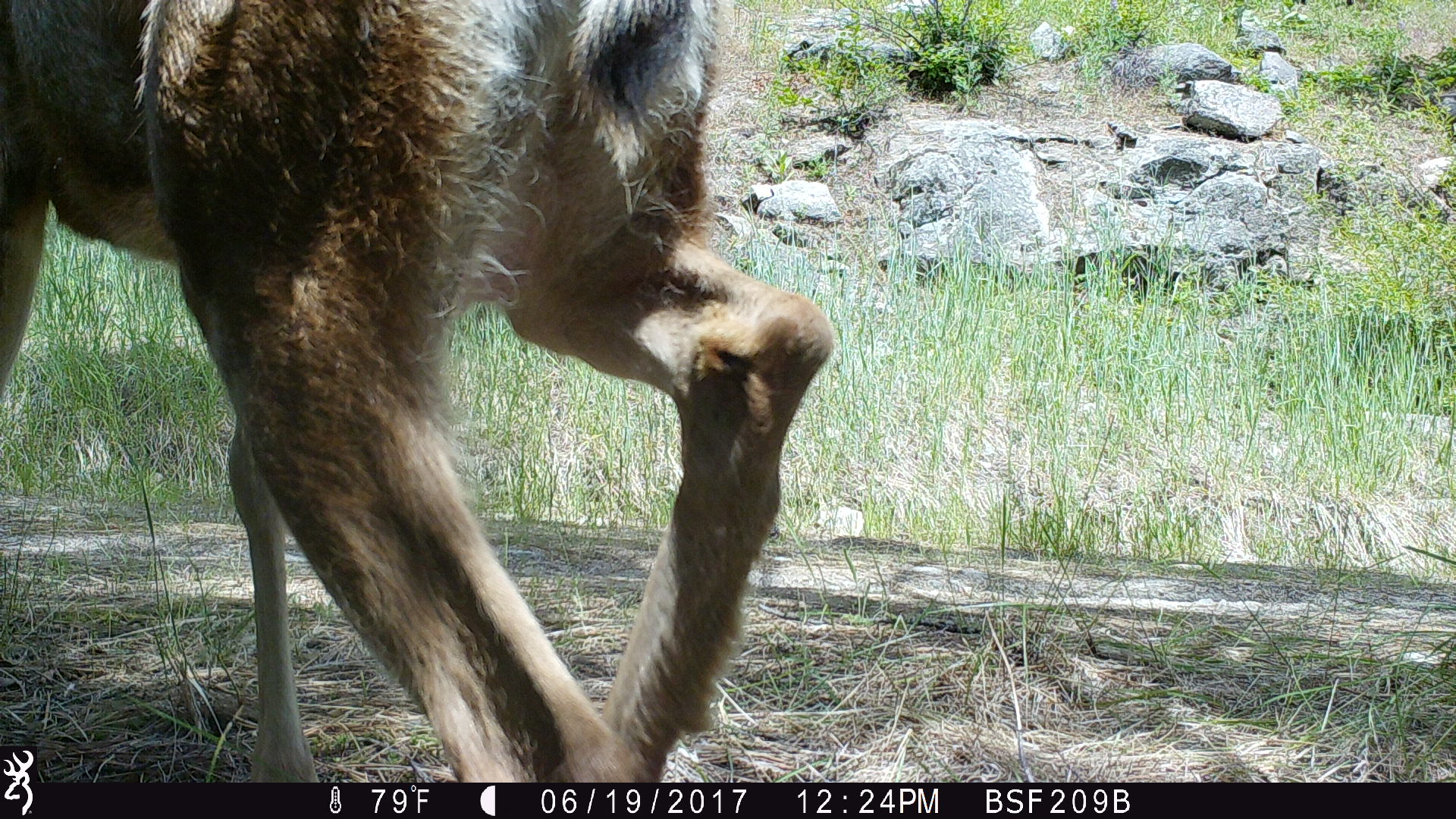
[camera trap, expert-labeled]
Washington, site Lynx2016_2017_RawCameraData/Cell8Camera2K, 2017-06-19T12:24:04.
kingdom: Animalia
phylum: Chordata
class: Mammalia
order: Artiodactyla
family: Cervidae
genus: Odocoileus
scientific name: Odocoileus hemionus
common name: mule deer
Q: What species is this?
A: Odocoileus hemionus (mule deer).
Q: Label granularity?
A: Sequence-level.